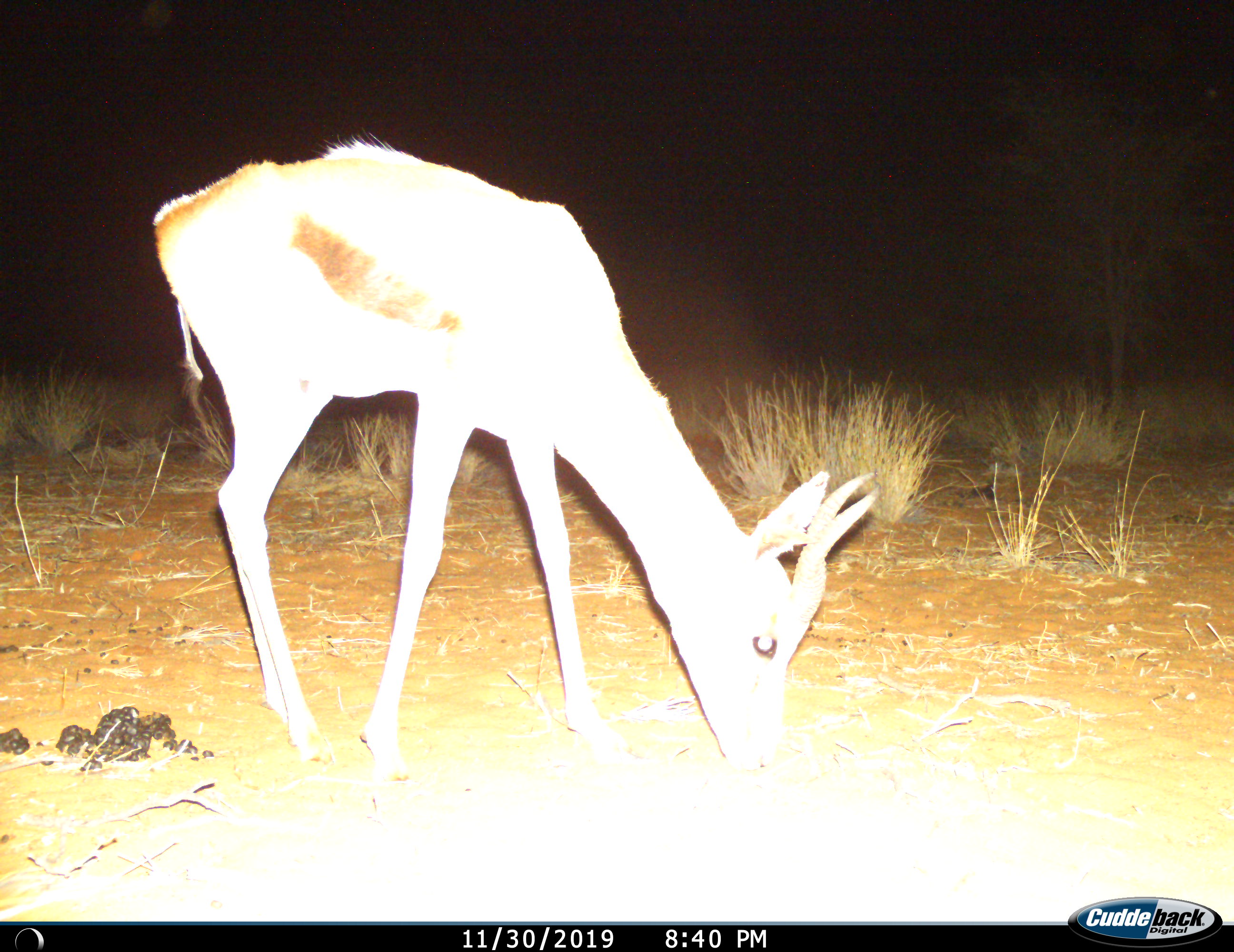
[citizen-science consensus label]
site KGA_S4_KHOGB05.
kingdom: Animalia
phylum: Chordata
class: Mammalia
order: Artiodactyla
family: Bovidae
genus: Antidorcas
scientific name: Antidorcas marsupialis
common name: springbok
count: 1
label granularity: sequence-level